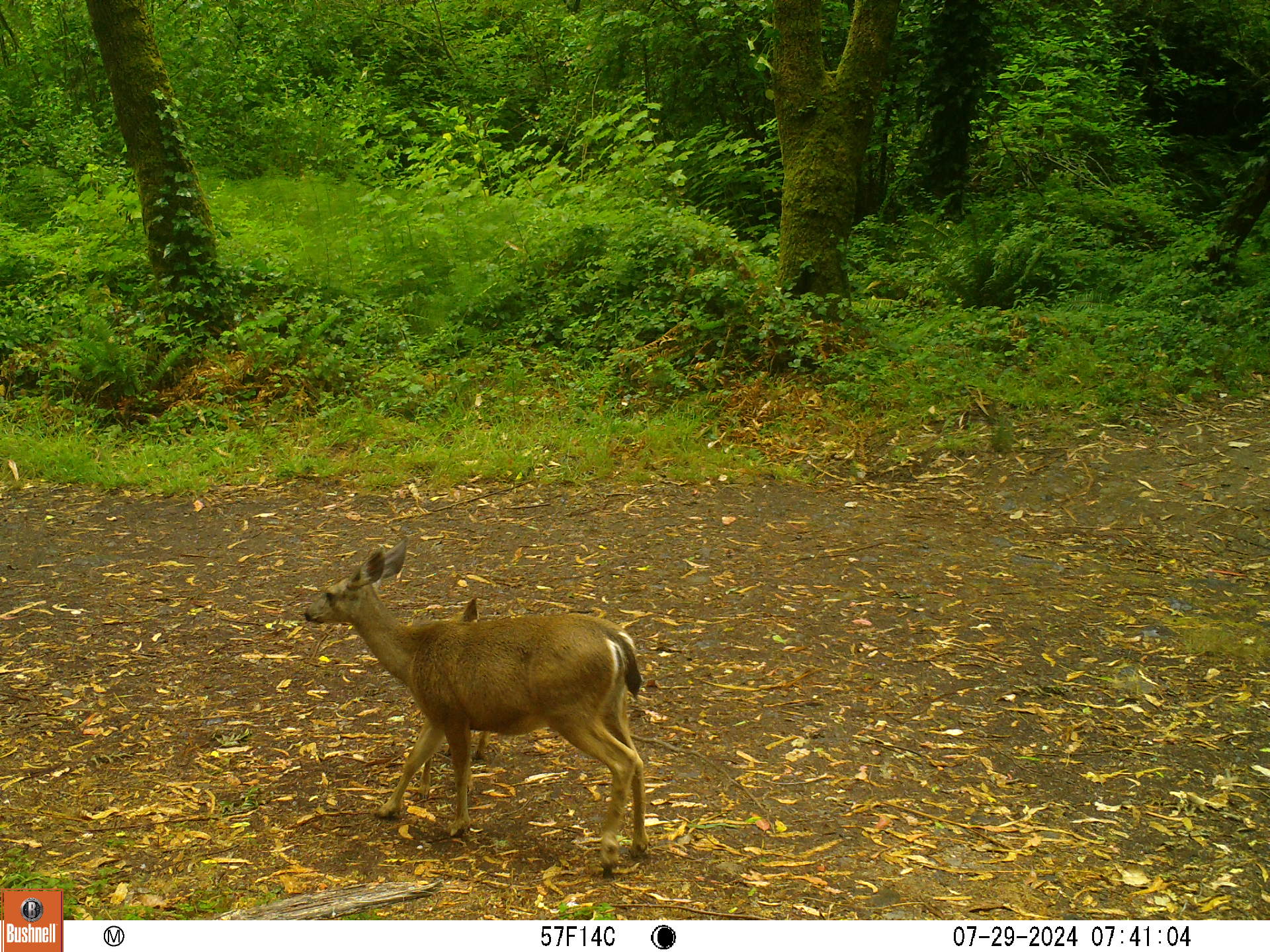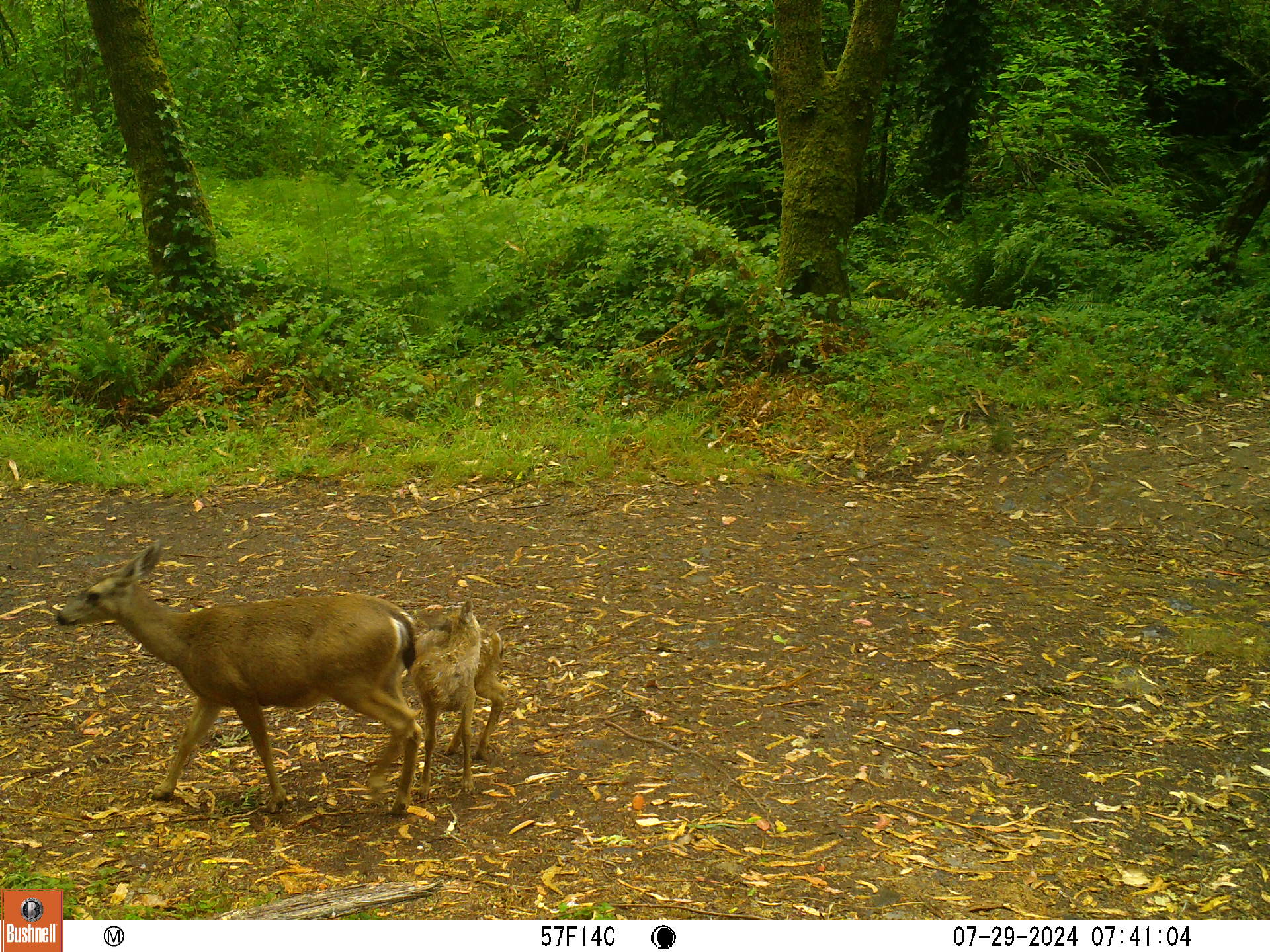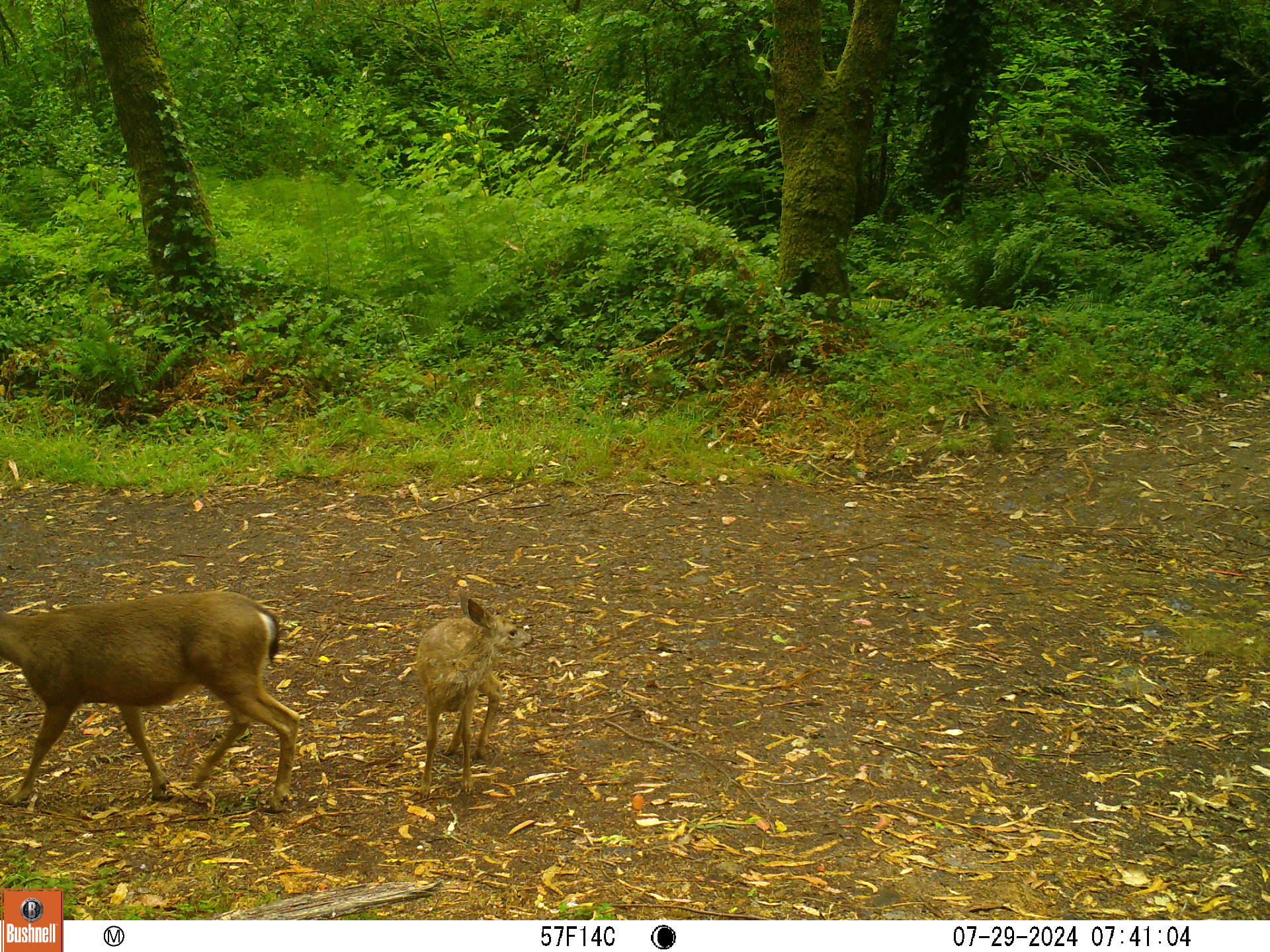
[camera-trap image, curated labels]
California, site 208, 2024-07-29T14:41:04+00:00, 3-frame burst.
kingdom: Animalia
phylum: Chordata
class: Mammalia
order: Artiodactyla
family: Cervidae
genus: Odocoileus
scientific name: Odocoileus hemionus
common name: mule deer